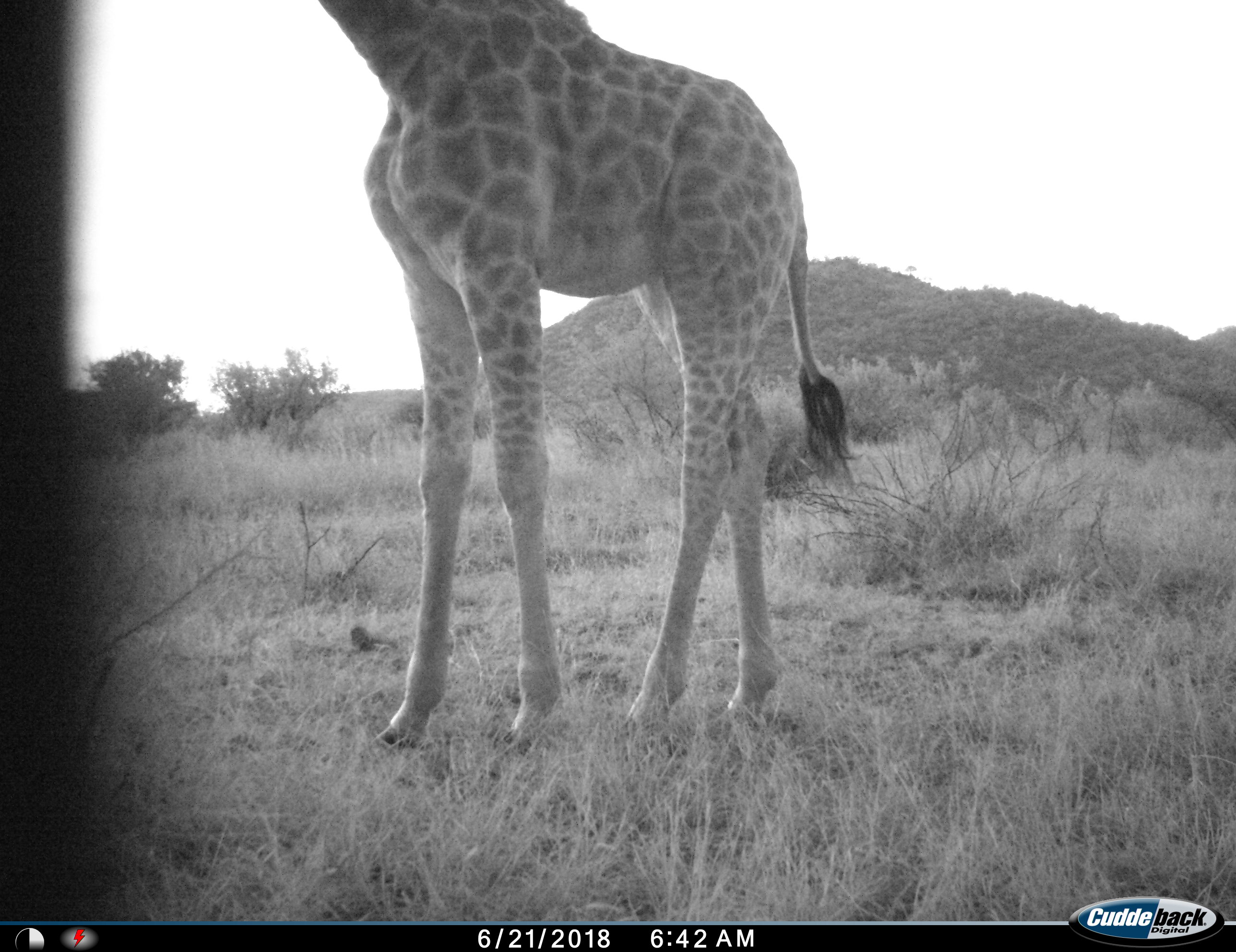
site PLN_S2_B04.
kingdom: Animalia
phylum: Chordata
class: Mammalia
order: Artiodactyla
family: Giraffidae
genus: Giraffa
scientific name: Giraffa camelopardalis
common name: giraffe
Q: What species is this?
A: Giraffe (Giraffa camelopardalis).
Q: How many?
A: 1.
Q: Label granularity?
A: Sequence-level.